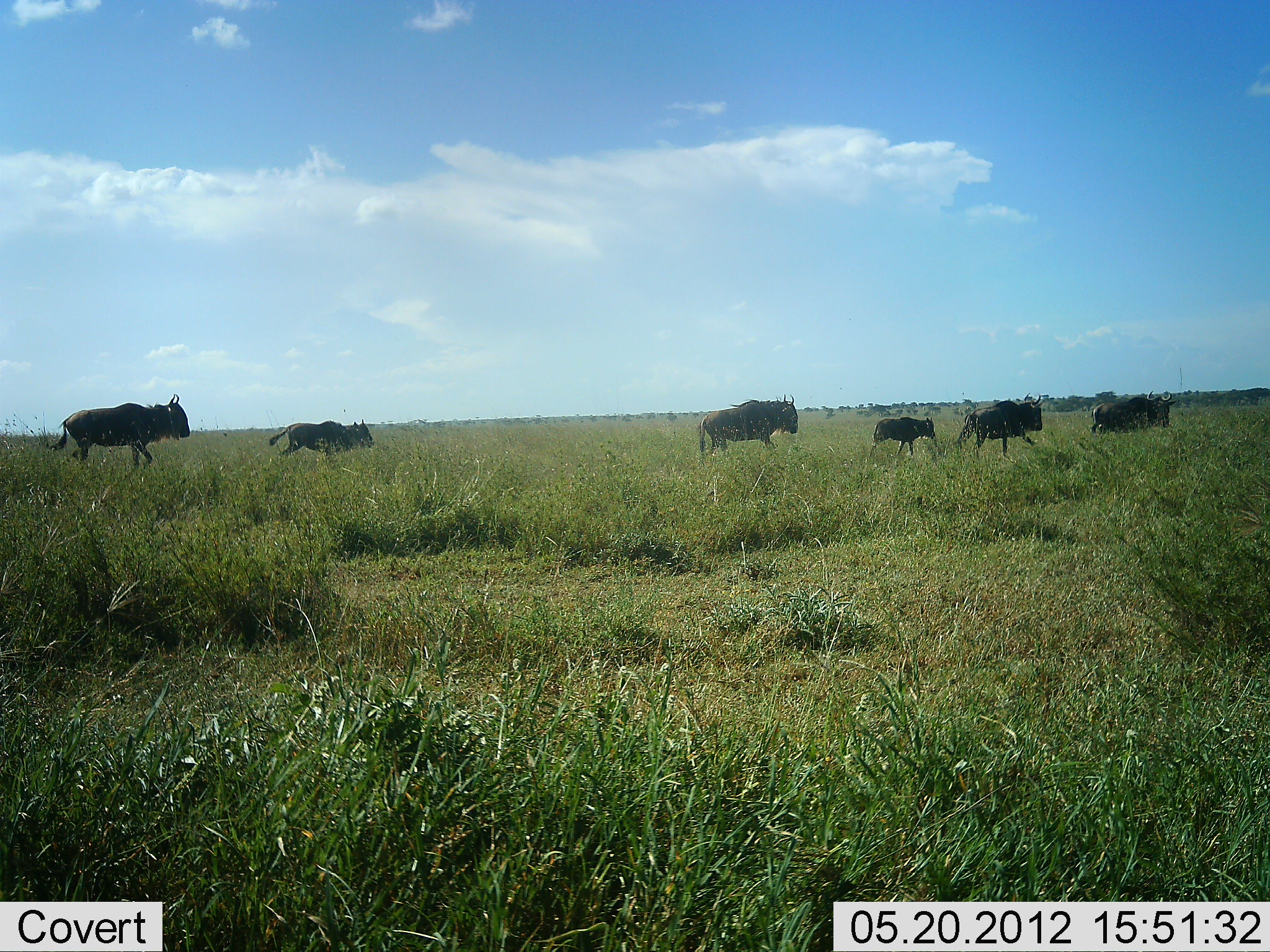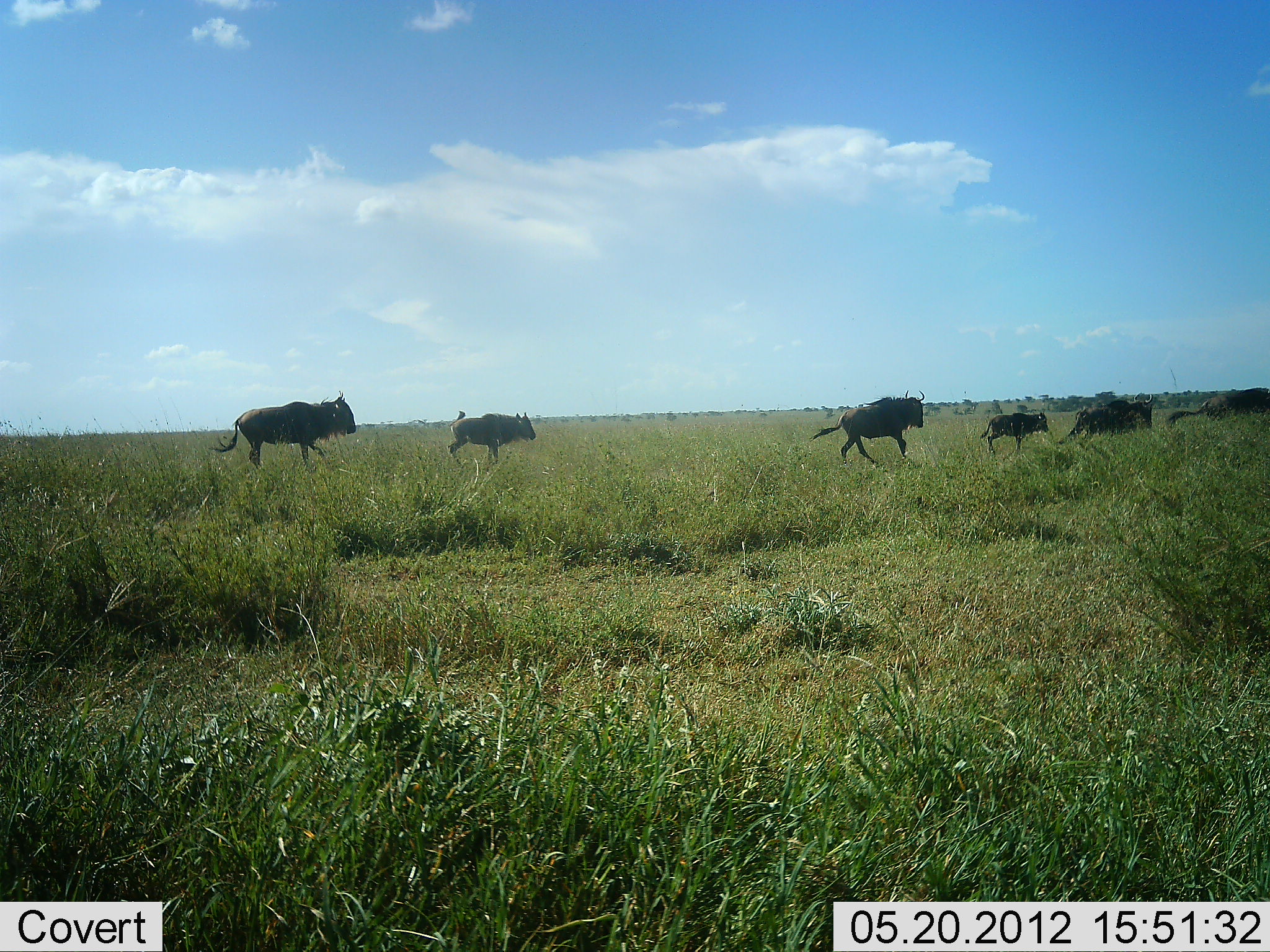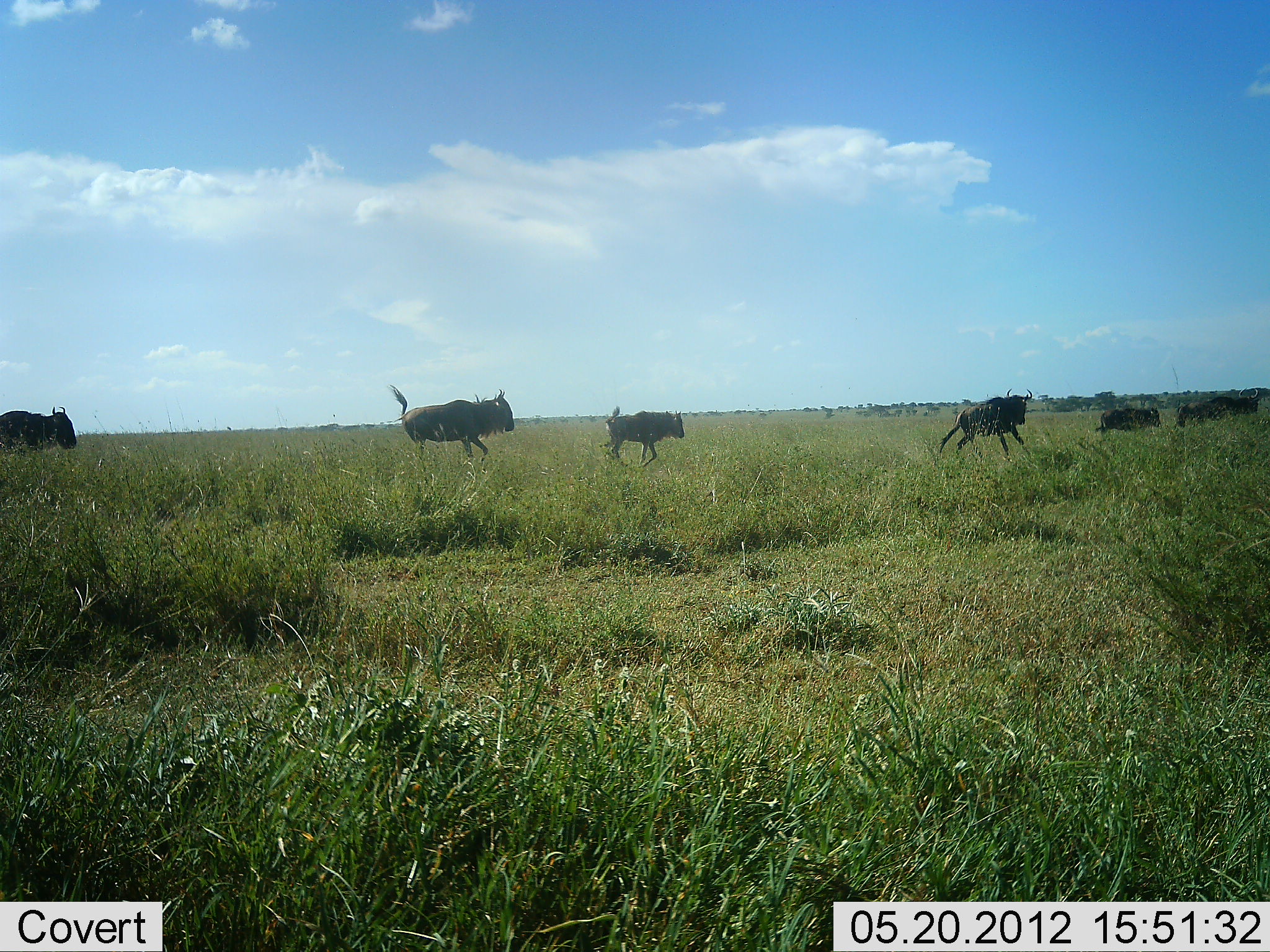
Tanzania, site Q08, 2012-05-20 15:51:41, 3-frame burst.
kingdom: Animalia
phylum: Chordata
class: Mammalia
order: Artiodactyla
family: Bovidae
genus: Connochaetes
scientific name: Connochaetes taurinus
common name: blue wildebeest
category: wildebeest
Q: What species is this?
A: Wildebeest (blue wildebeest) (Connochaetes taurinus).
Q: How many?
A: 6.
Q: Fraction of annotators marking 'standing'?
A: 20%.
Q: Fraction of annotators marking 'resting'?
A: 10%.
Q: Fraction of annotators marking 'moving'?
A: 70%.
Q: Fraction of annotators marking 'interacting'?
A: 10%.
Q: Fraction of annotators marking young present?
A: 40%.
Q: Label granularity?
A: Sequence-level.